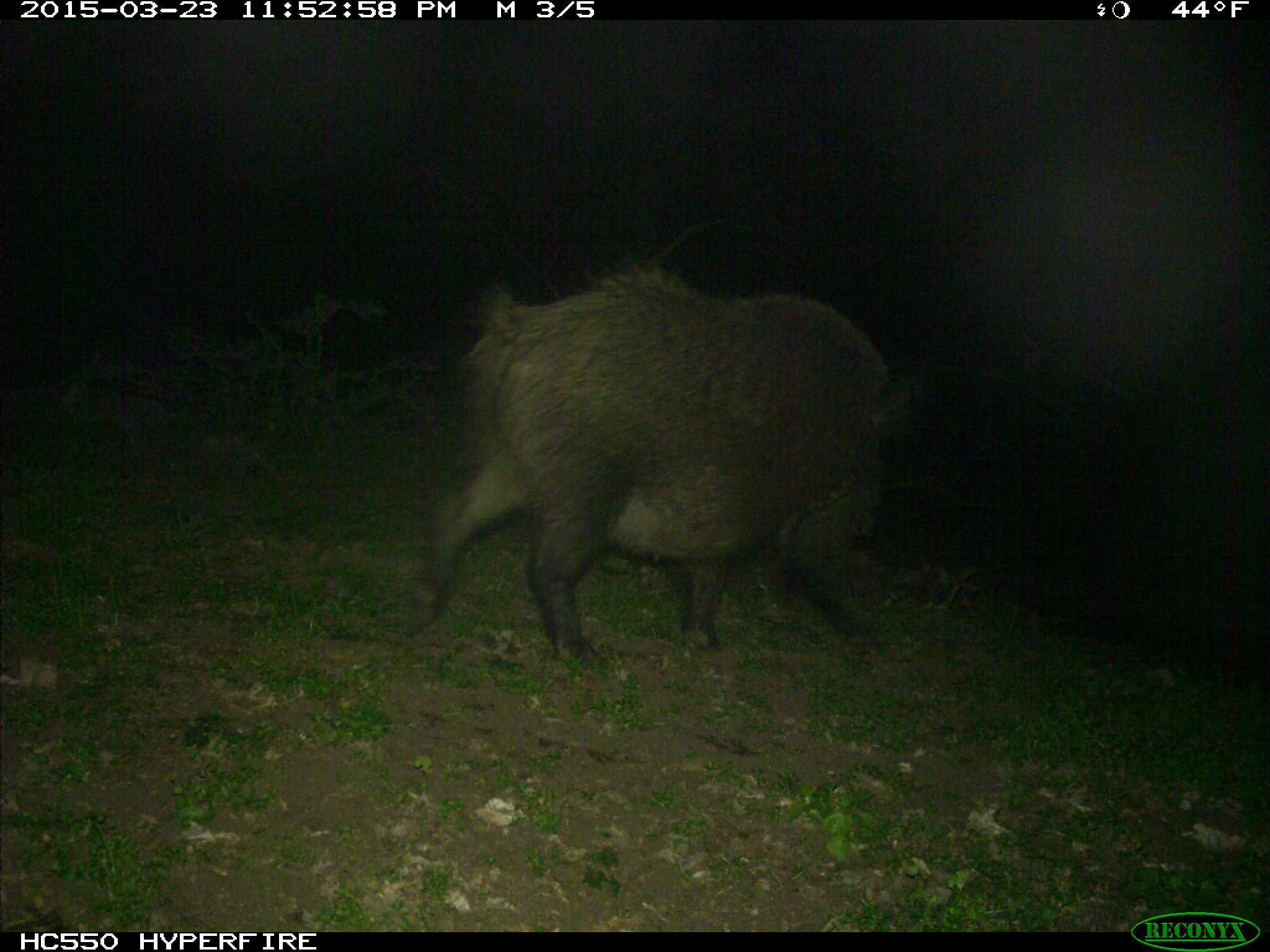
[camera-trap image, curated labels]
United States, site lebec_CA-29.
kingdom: Animalia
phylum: Chordata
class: Mammalia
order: Artiodactyla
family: Suidae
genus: Sus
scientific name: Sus scrofa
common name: wild boar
Sus scrofa (wild boar).